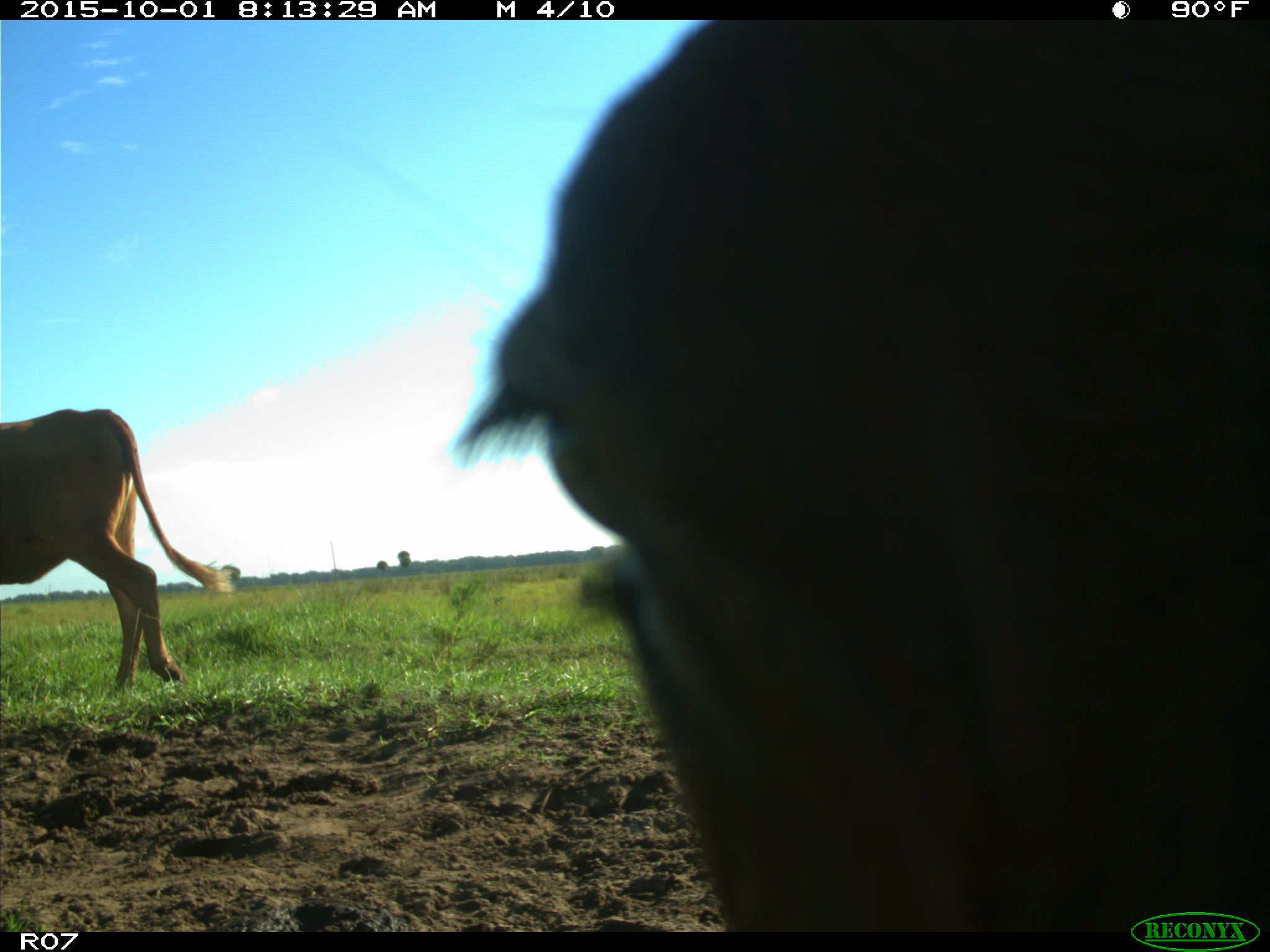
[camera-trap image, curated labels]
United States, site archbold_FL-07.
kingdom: Animalia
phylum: Chordata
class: Mammalia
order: Artiodactyla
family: Bovidae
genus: Bos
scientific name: Bos taurus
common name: domestic cow